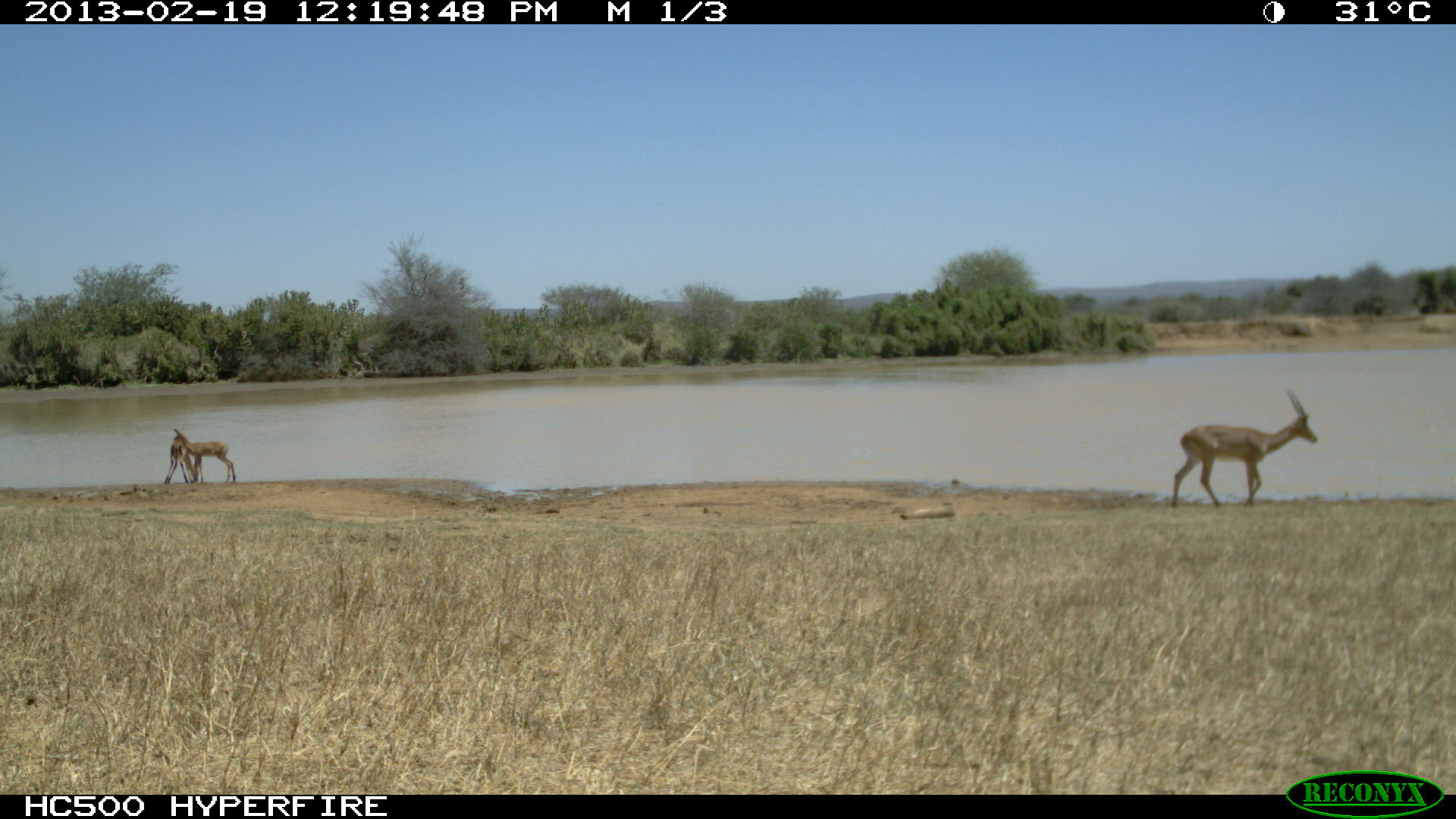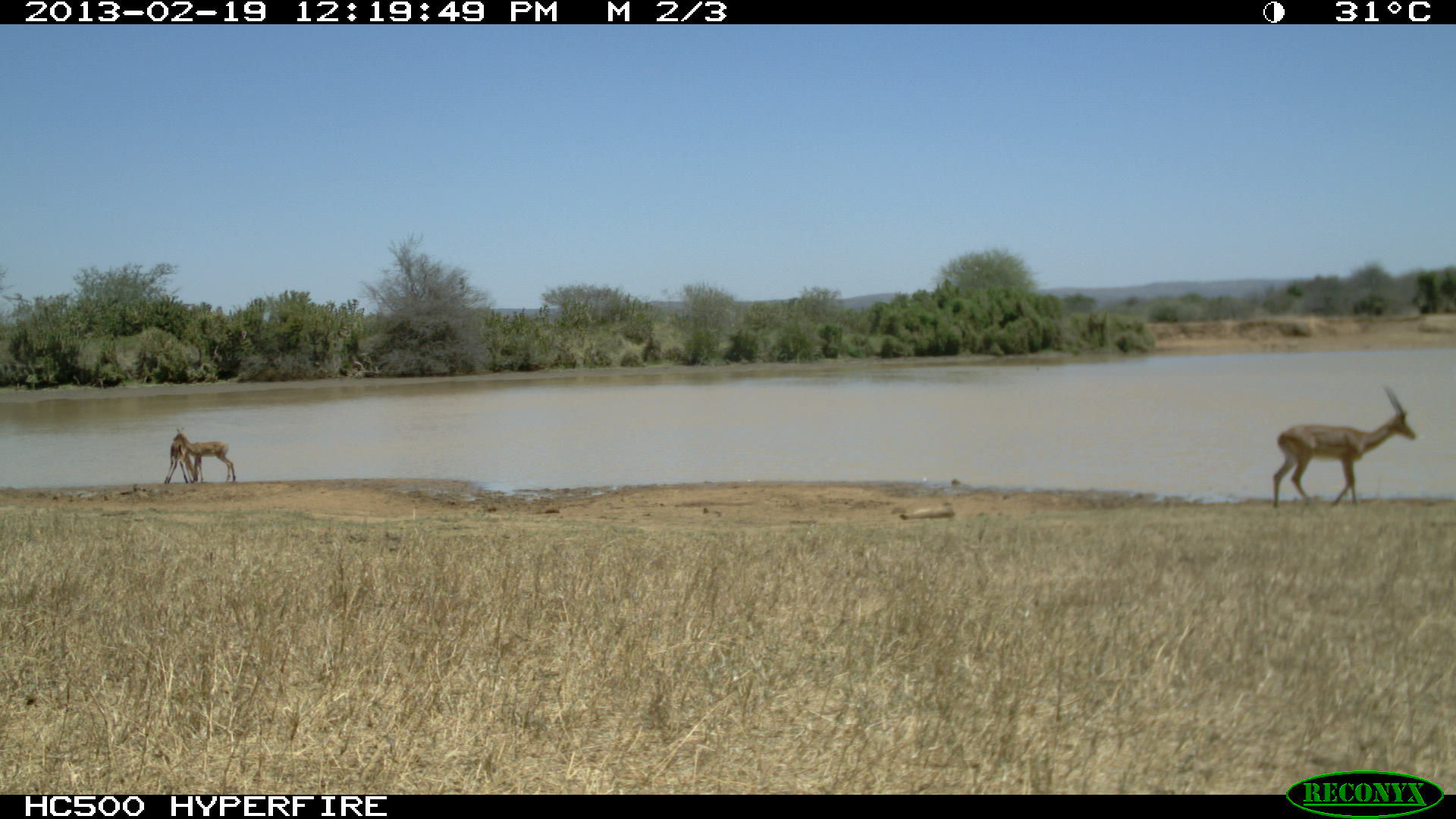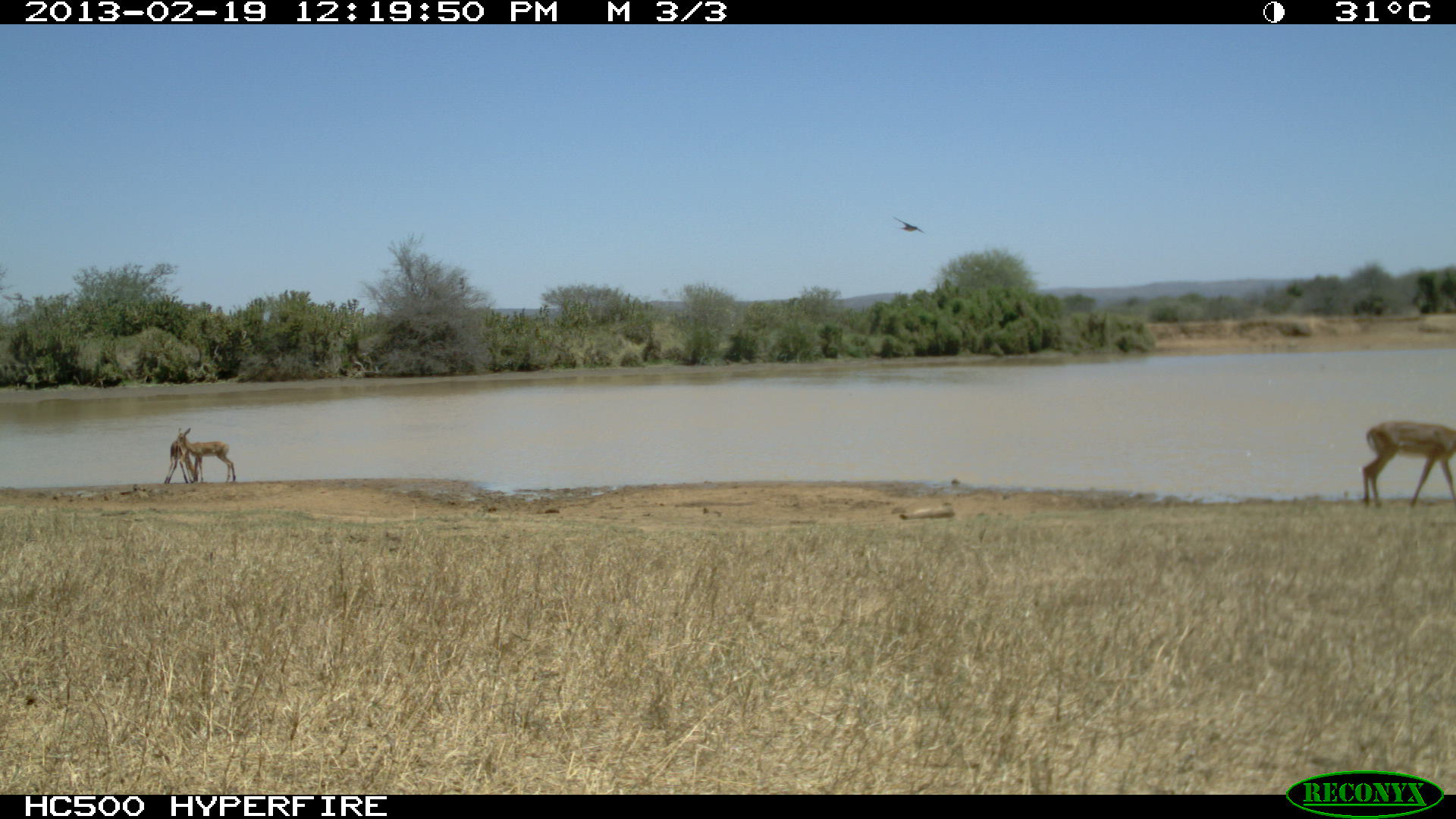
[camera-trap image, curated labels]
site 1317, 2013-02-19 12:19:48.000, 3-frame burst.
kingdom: Animalia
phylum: Chordata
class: Mammalia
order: Artiodactyla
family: Bovidae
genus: Aepyceros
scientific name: Aepyceros melampus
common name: impala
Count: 3.